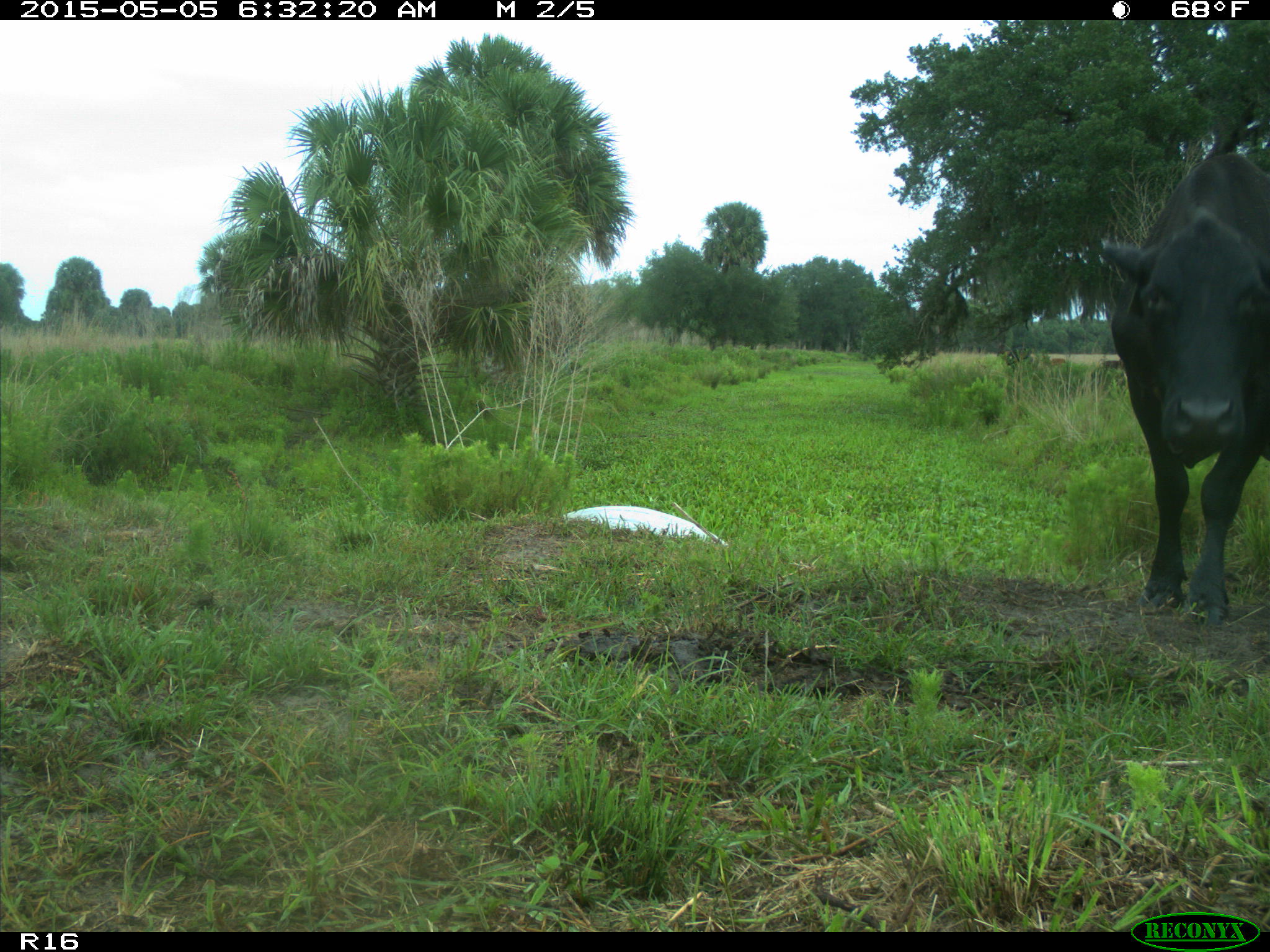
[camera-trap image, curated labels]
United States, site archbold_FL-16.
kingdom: Animalia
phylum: Chordata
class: Mammalia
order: Artiodactyla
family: Bovidae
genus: Bos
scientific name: Bos taurus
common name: domestic cow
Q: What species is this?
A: Bos taurus (domestic cow).